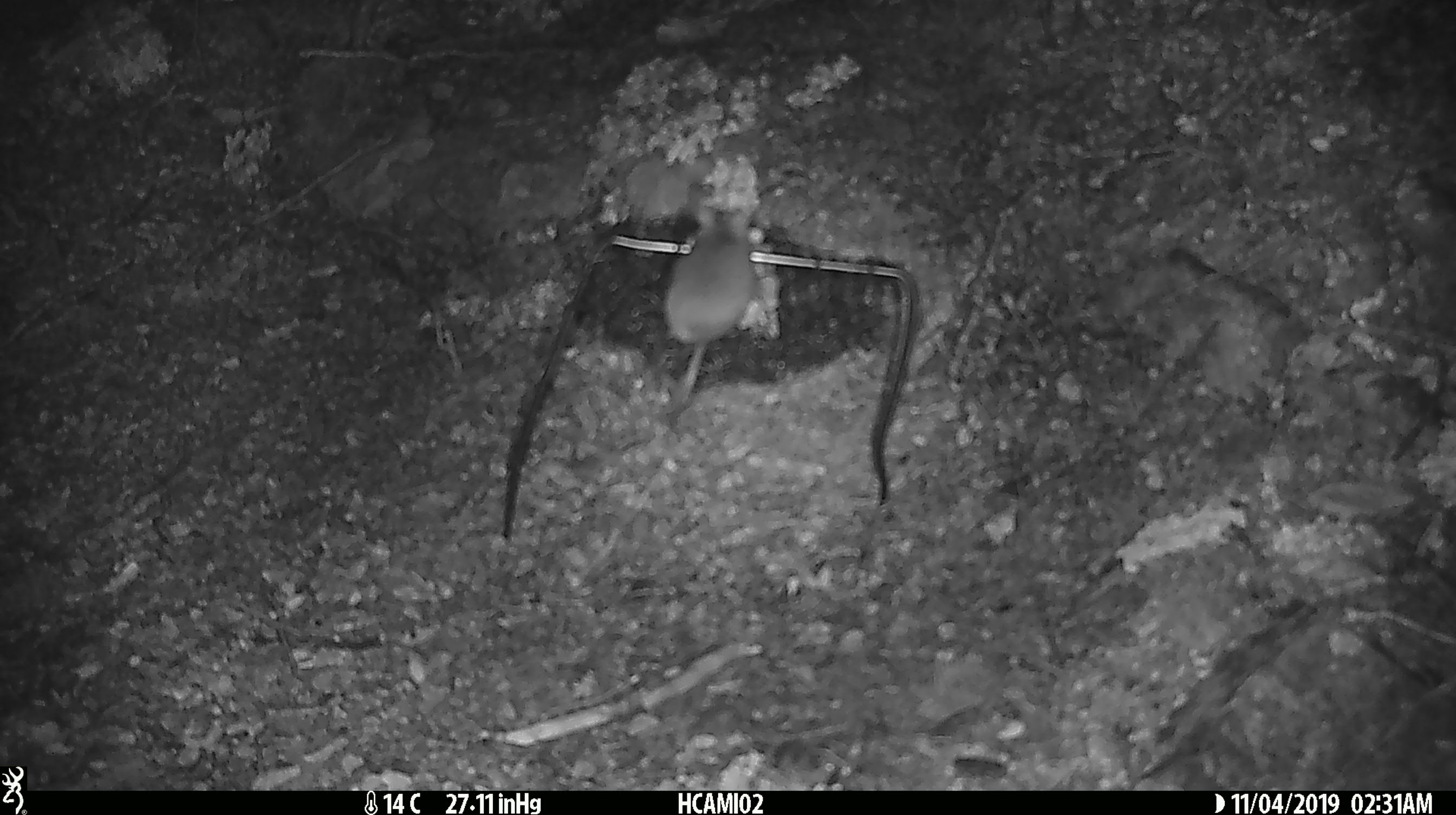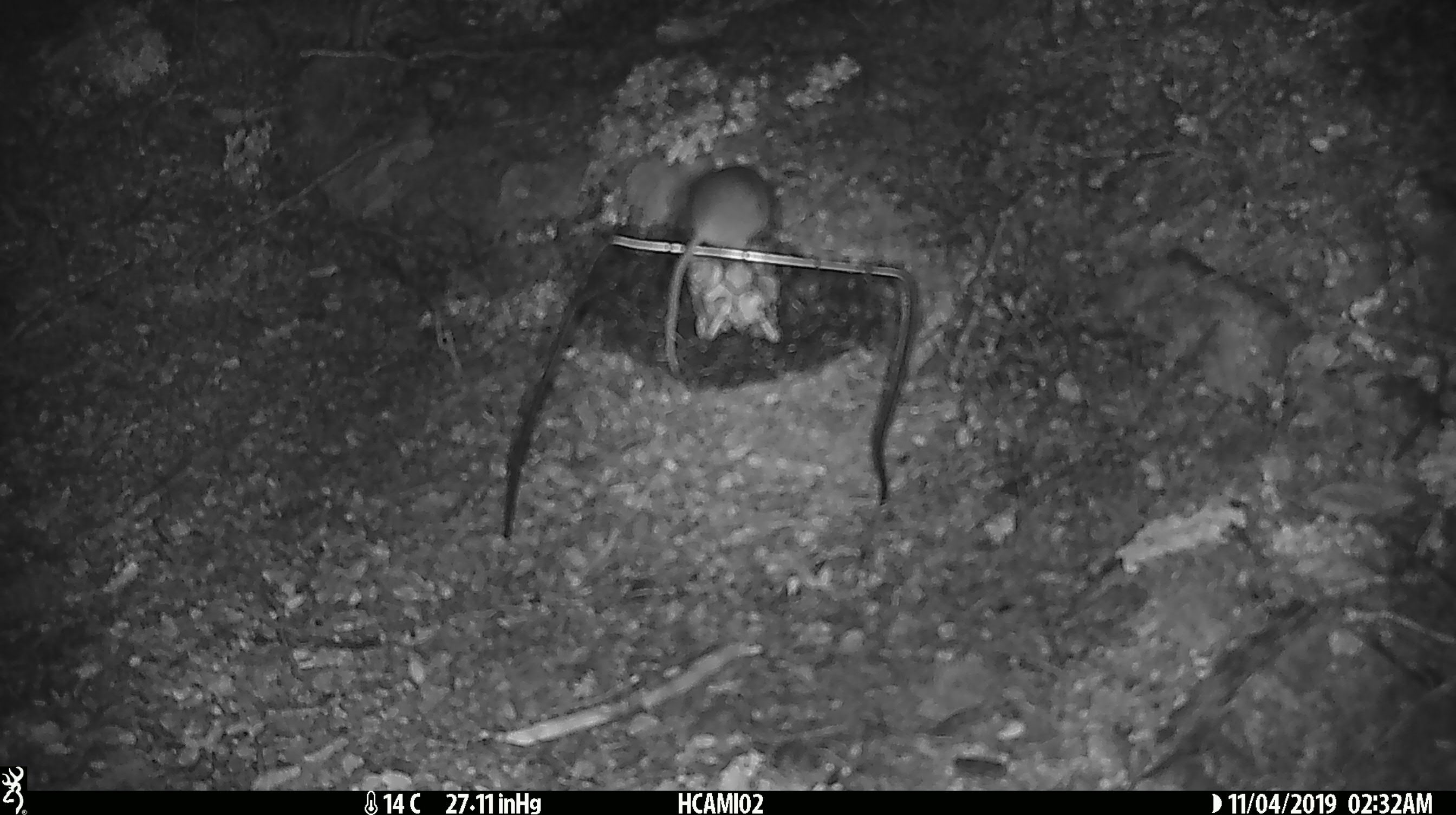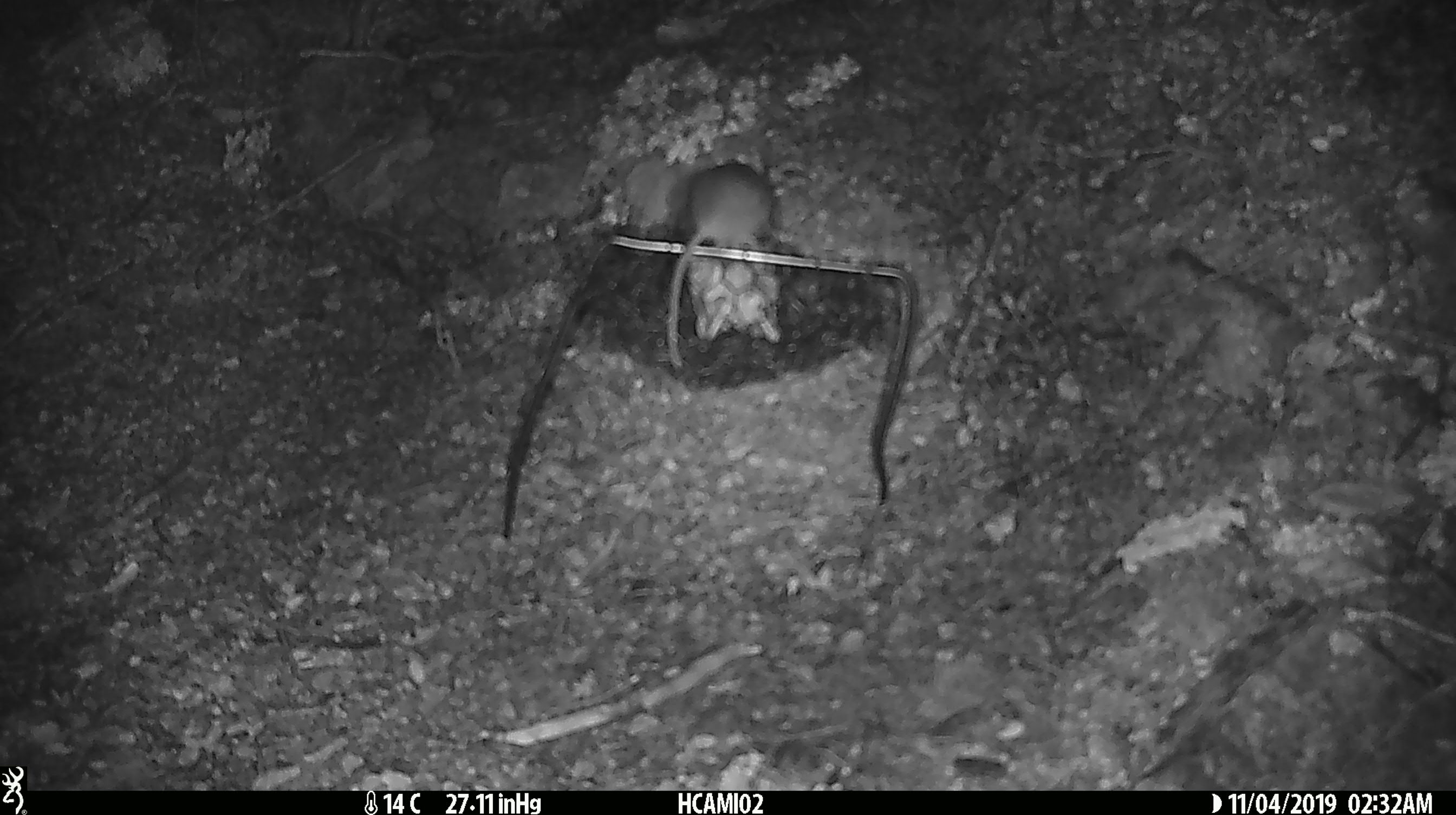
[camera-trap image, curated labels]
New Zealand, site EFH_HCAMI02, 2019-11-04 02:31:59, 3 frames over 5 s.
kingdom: Animalia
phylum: Chordata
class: Mammalia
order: Rodentia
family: Muridae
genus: Mus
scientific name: Mus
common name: mouse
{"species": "mouse (Mus)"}